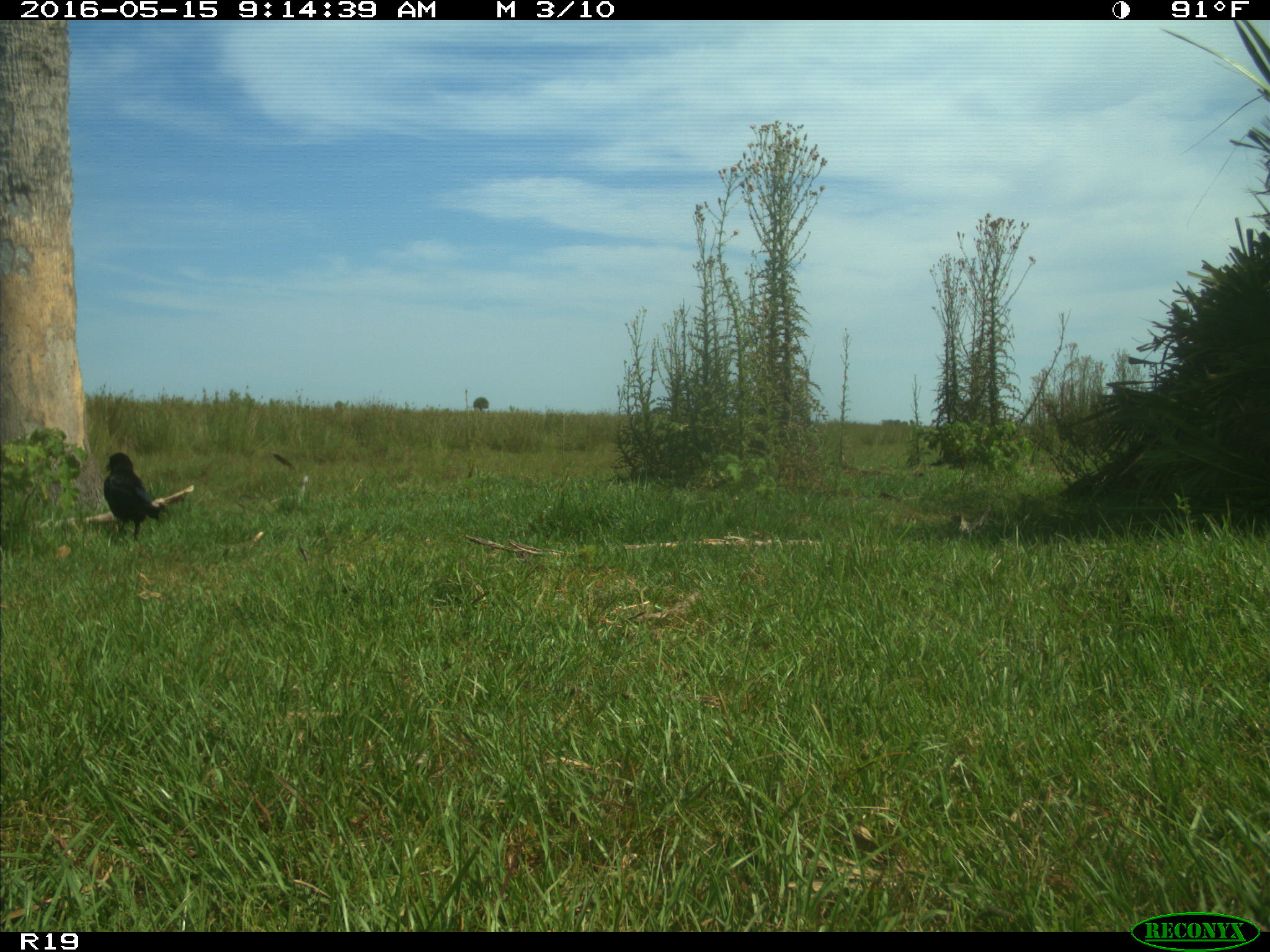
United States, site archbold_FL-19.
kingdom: Animalia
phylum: Chordata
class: Aves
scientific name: Aves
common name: birds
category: unidentified bird